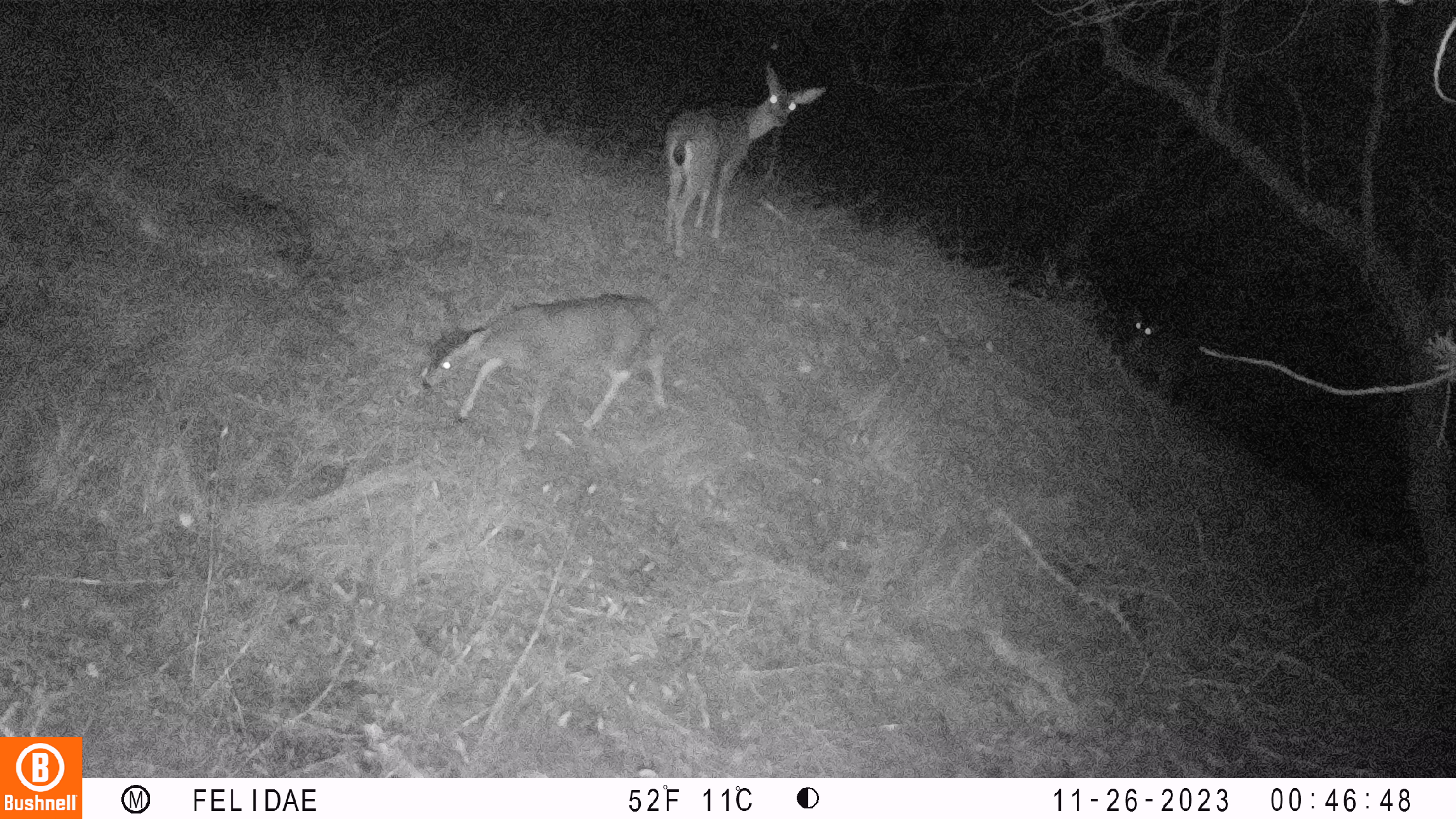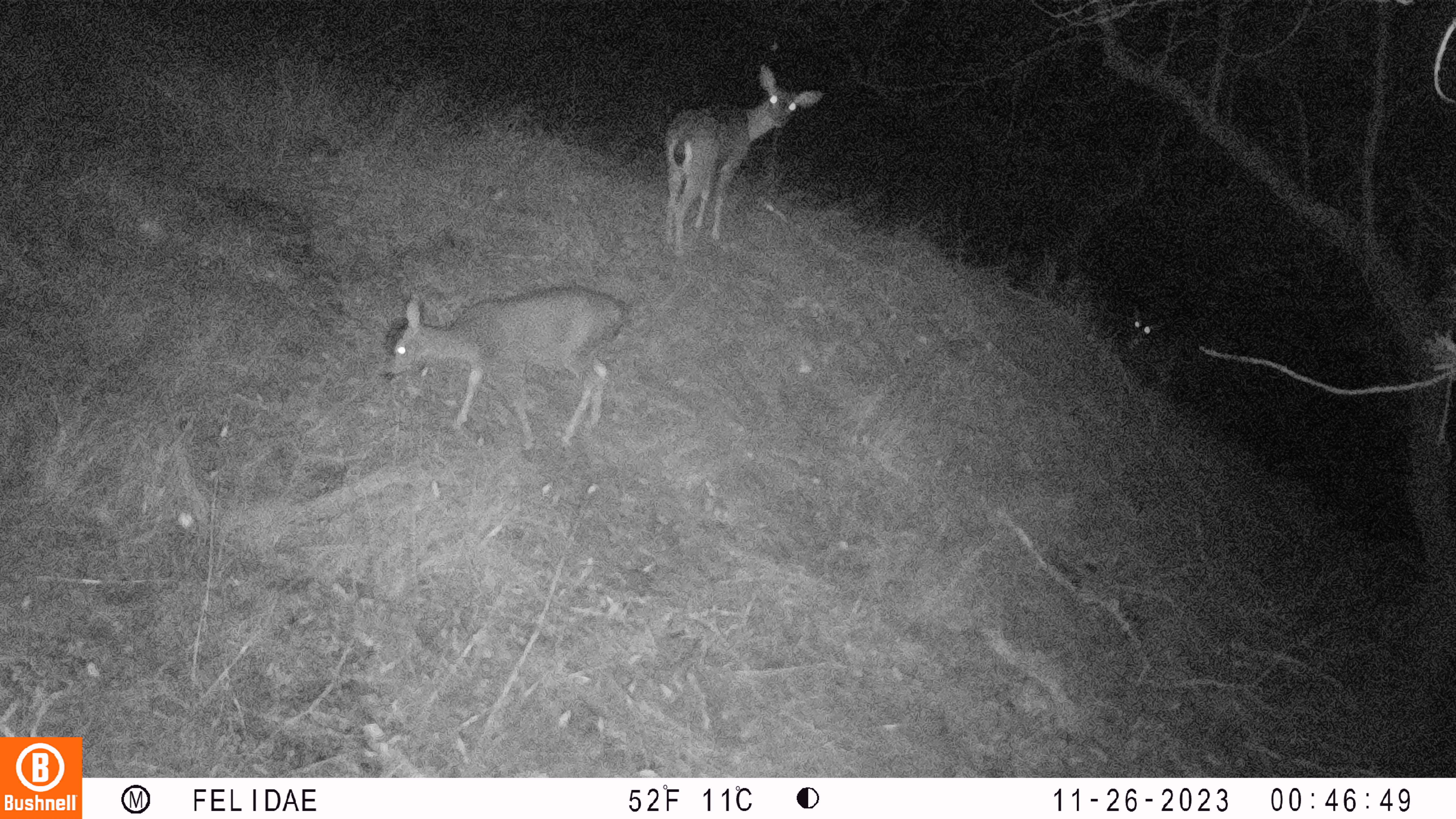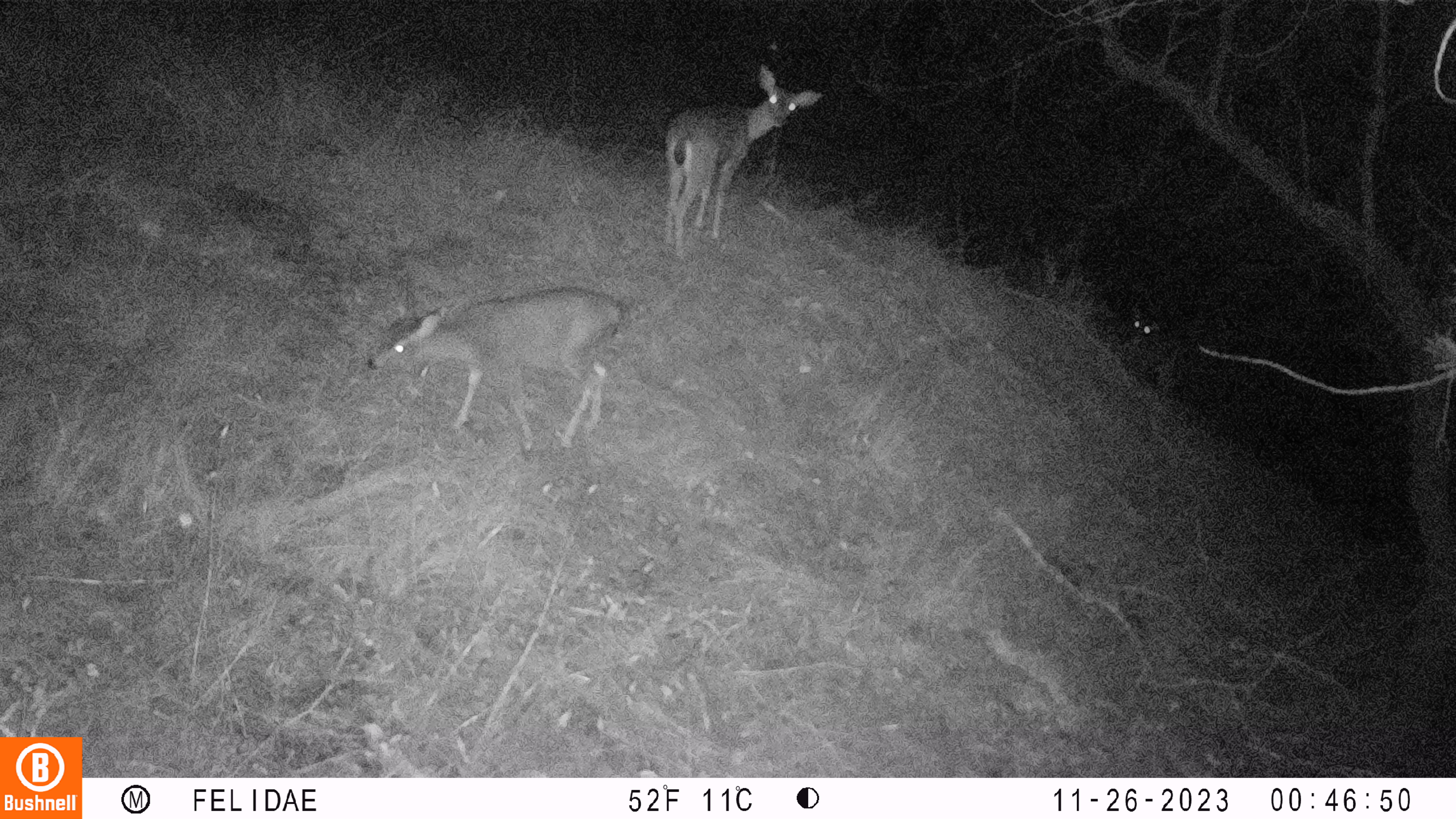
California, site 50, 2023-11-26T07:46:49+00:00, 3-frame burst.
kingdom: Animalia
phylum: Chordata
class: Mammalia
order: Artiodactyla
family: Cervidae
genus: Odocoileus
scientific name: Odocoileus hemionus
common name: mule deer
Mule deer (Odocoileus hemionus).